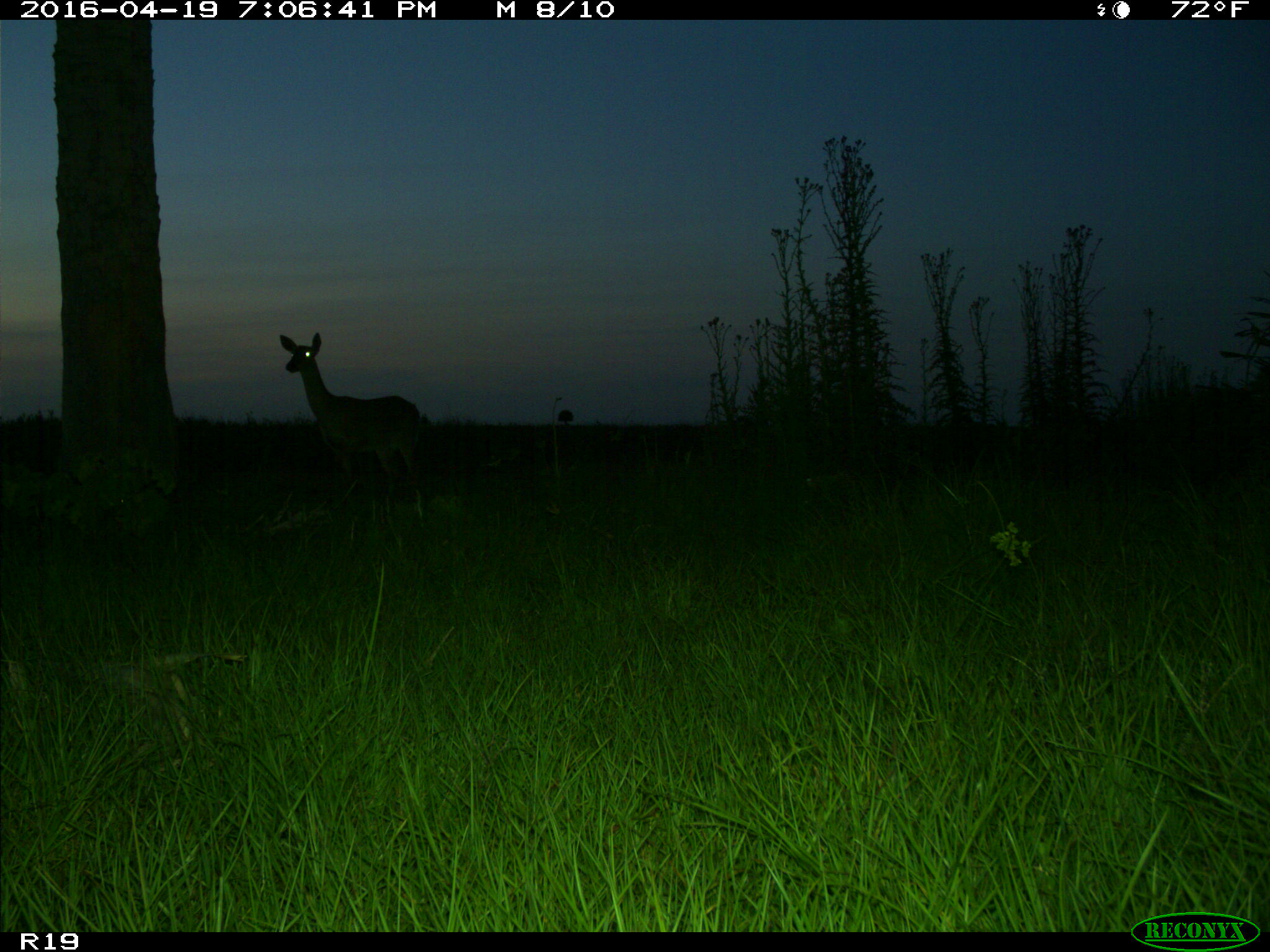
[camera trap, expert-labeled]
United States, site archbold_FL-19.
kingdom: Animalia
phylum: Chordata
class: Mammalia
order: Artiodactyla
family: Cervidae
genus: Odocoileus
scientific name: Odocoileus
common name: deer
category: unidentified deer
Unidentified deer (deer) (Odocoileus).